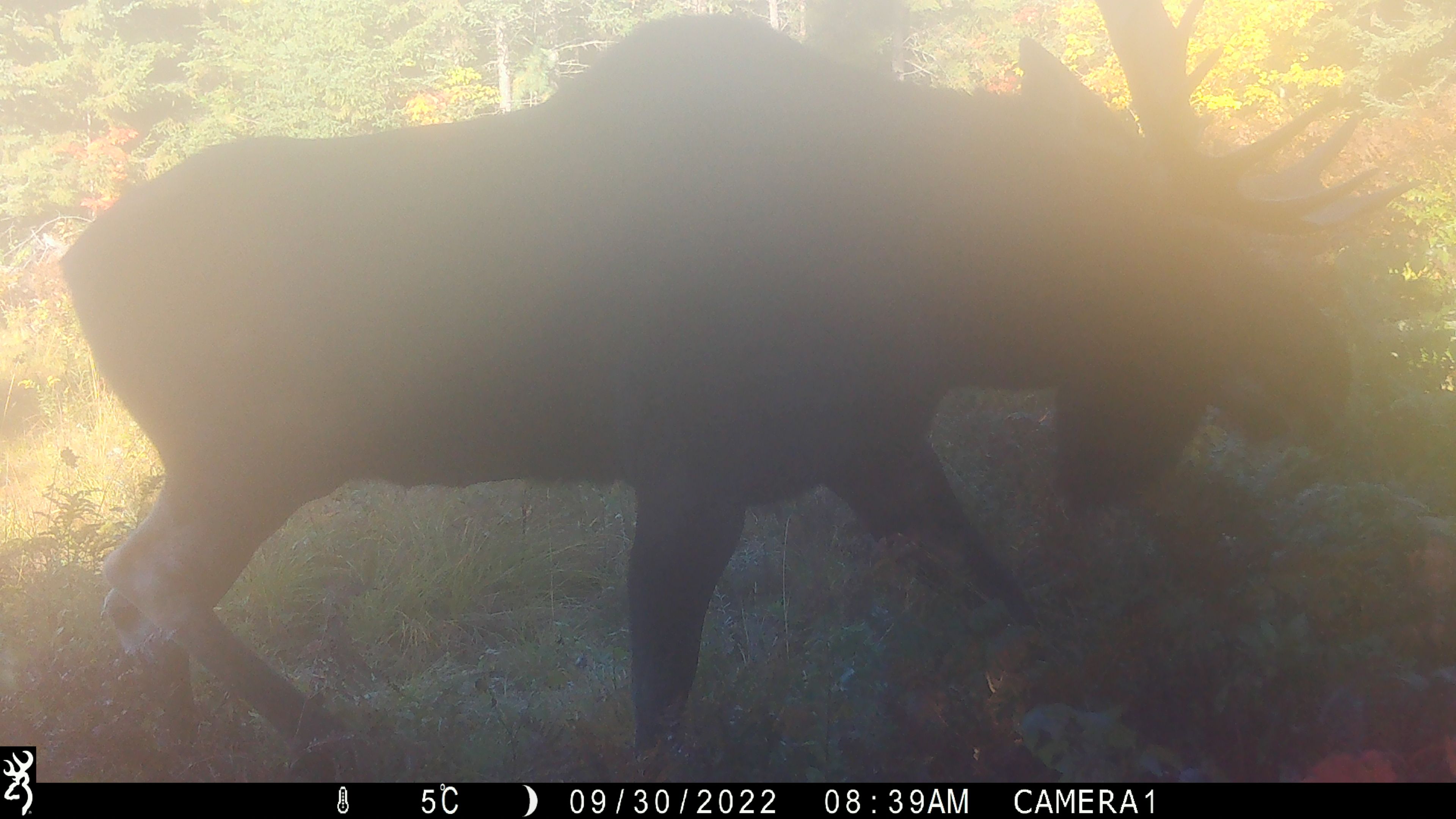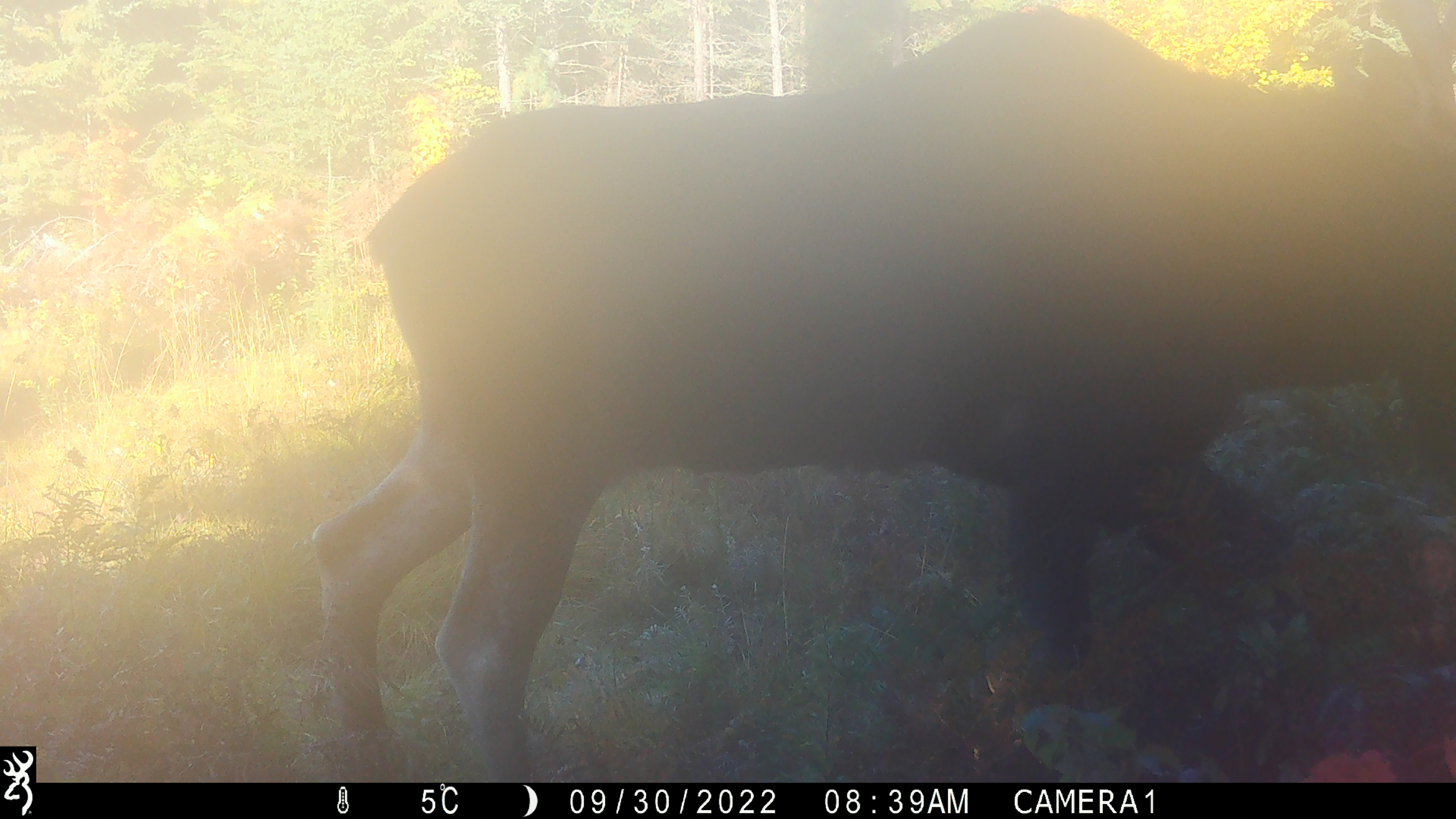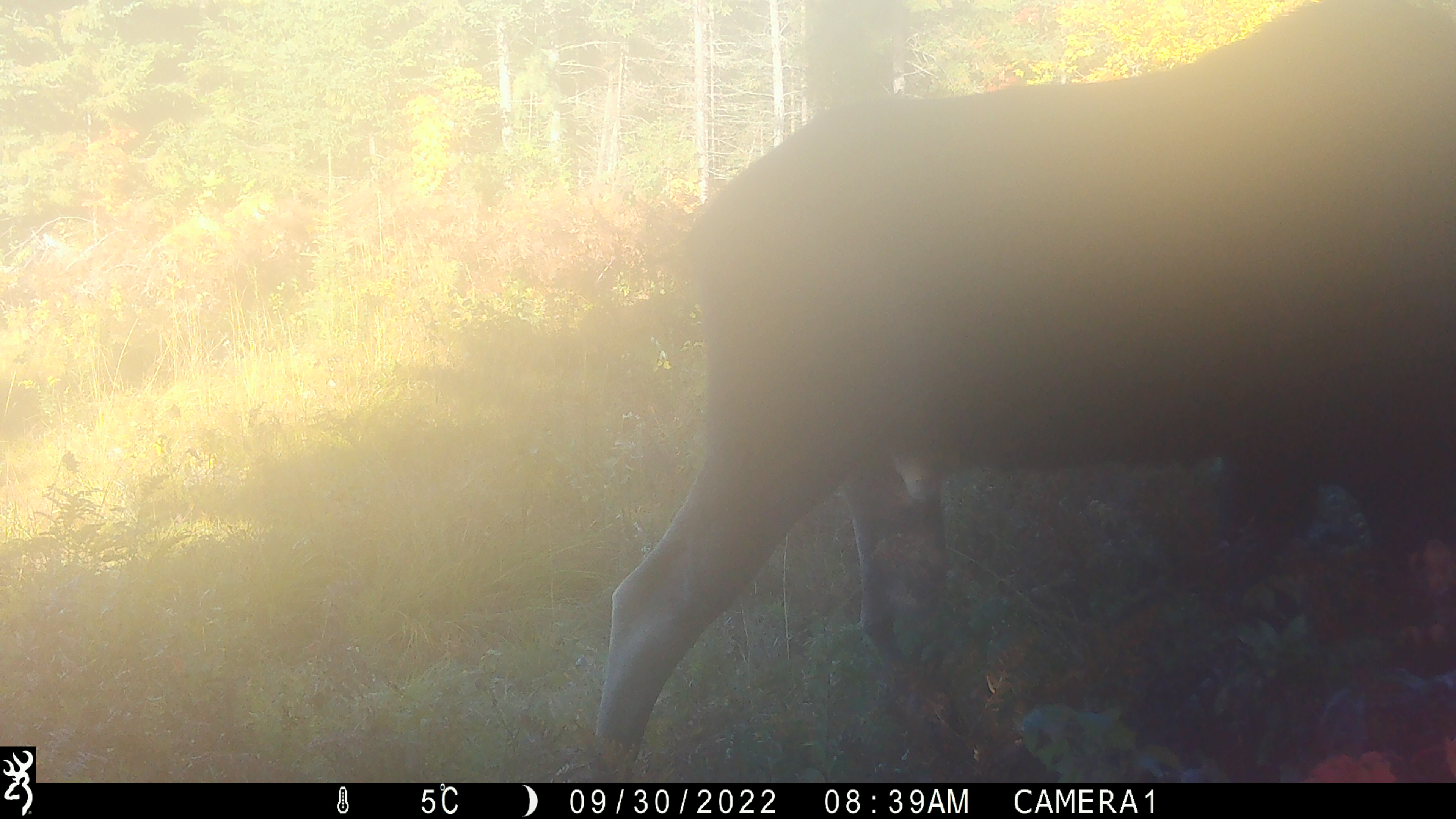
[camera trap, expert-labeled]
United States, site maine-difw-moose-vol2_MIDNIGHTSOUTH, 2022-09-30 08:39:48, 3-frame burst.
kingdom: Animalia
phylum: Chordata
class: Mammalia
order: Artiodactyla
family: Cervidae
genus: Alces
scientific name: Alces alces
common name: moose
Moose (Alces alces).